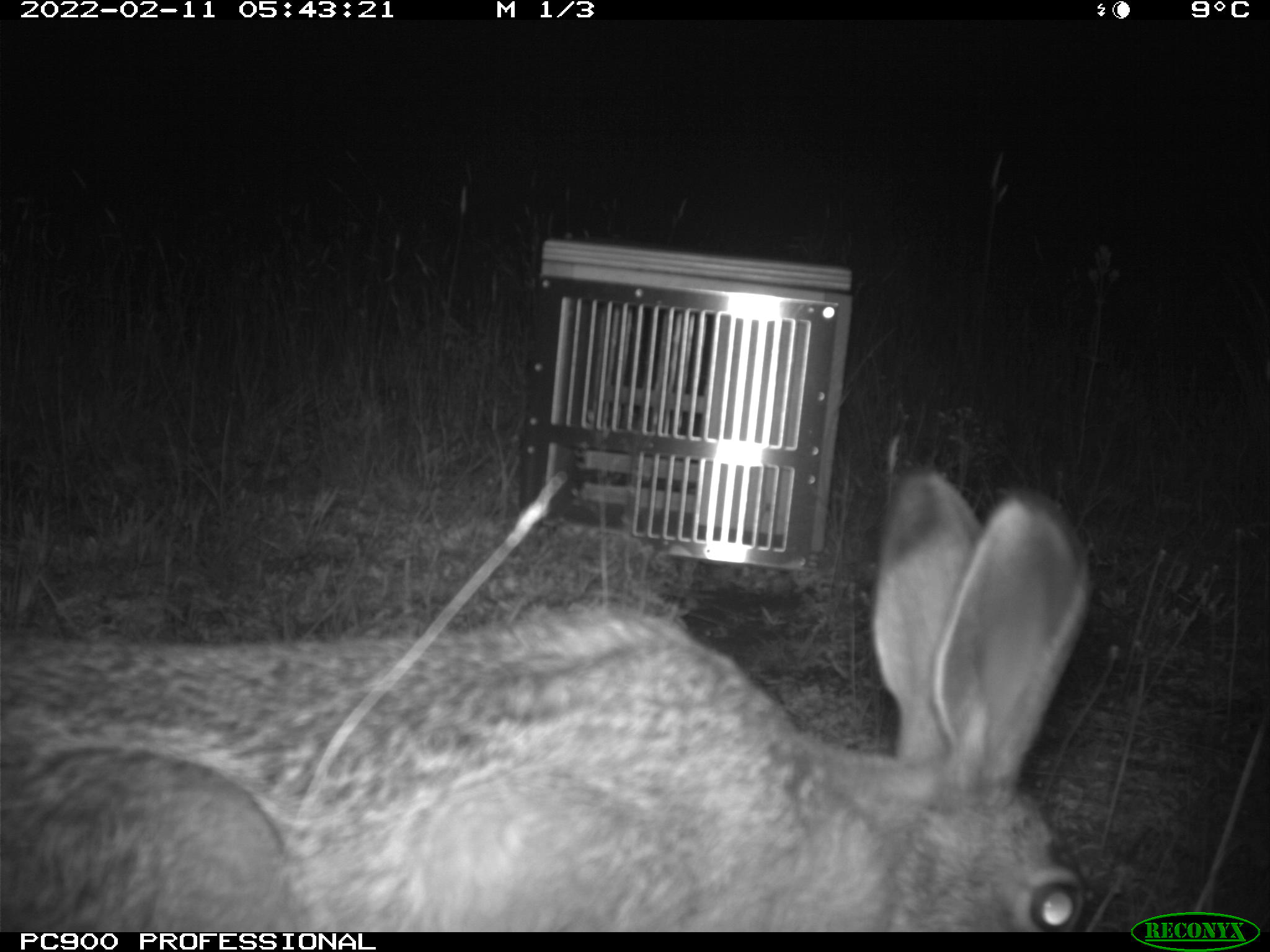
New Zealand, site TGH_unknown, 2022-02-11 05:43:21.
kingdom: Animalia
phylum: Chordata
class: Mammalia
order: Lagomorpha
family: Leporidae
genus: Lepus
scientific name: Lepus europaeus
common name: brown hare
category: hare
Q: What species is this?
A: Hare (brown hare) (Lepus europaeus).